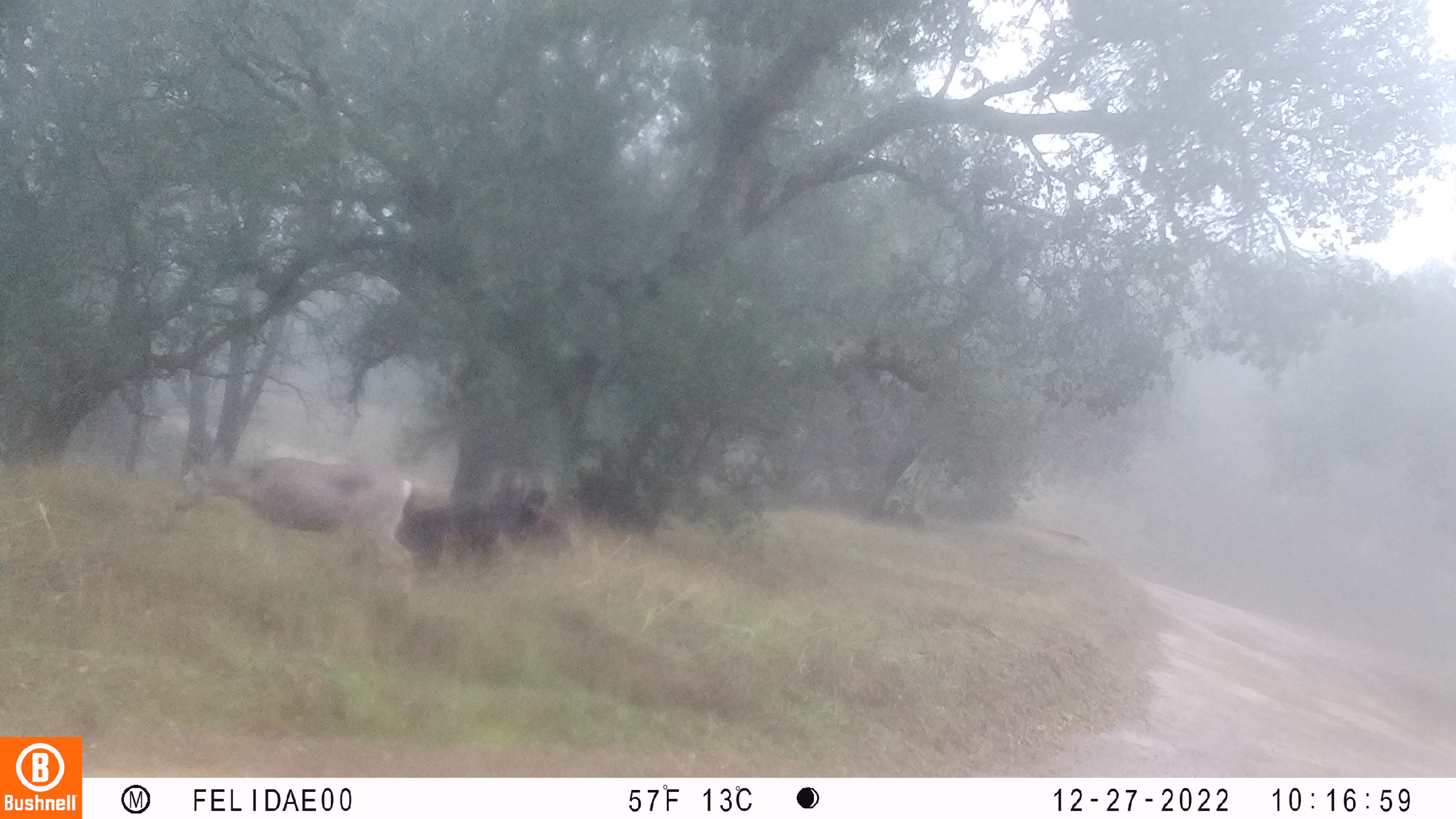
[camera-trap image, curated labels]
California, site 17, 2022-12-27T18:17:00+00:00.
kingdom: Animalia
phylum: Chordata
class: Mammalia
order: Artiodactyla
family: Cervidae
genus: Odocoileus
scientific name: Odocoileus hemionus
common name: mule deer